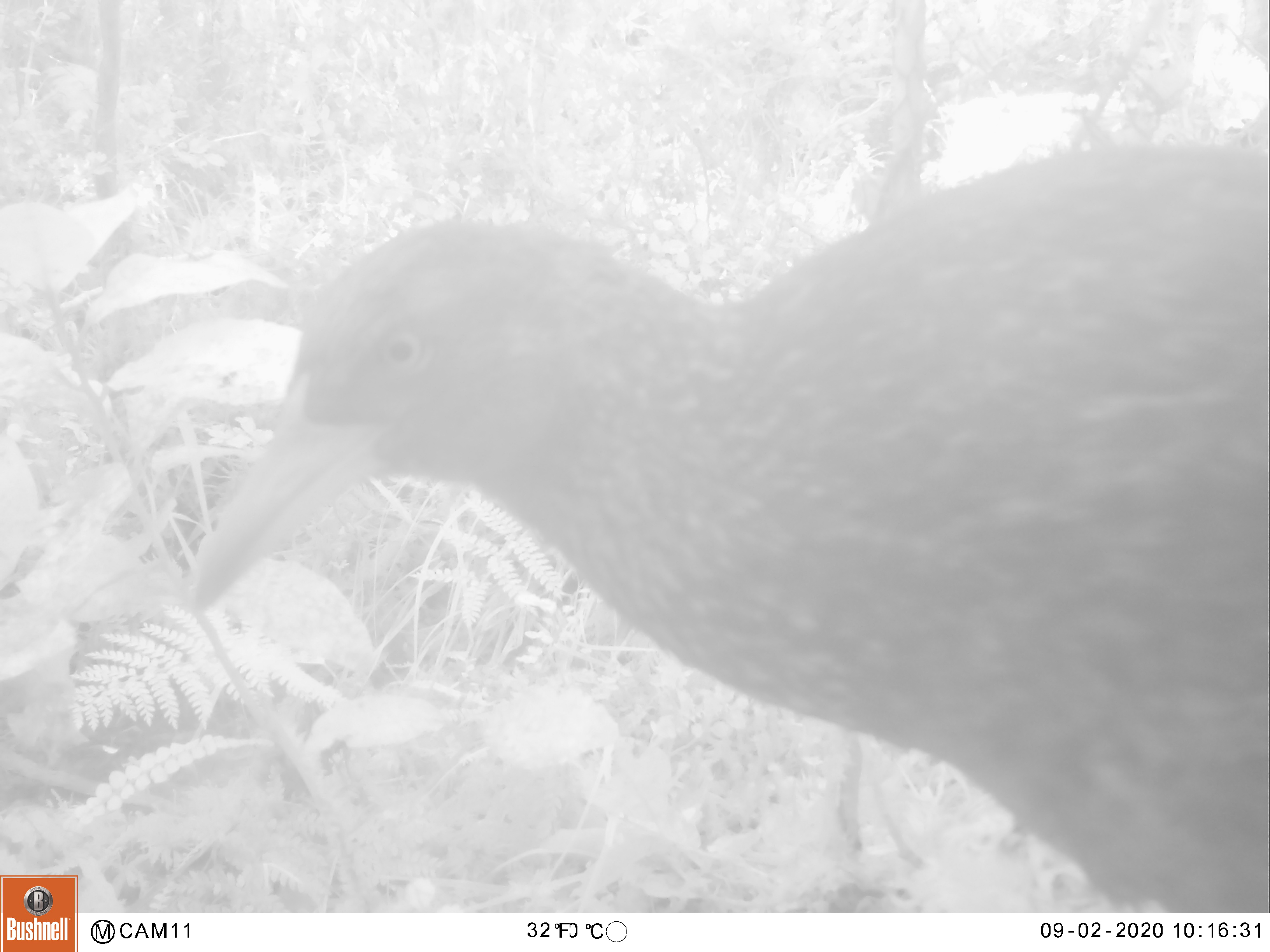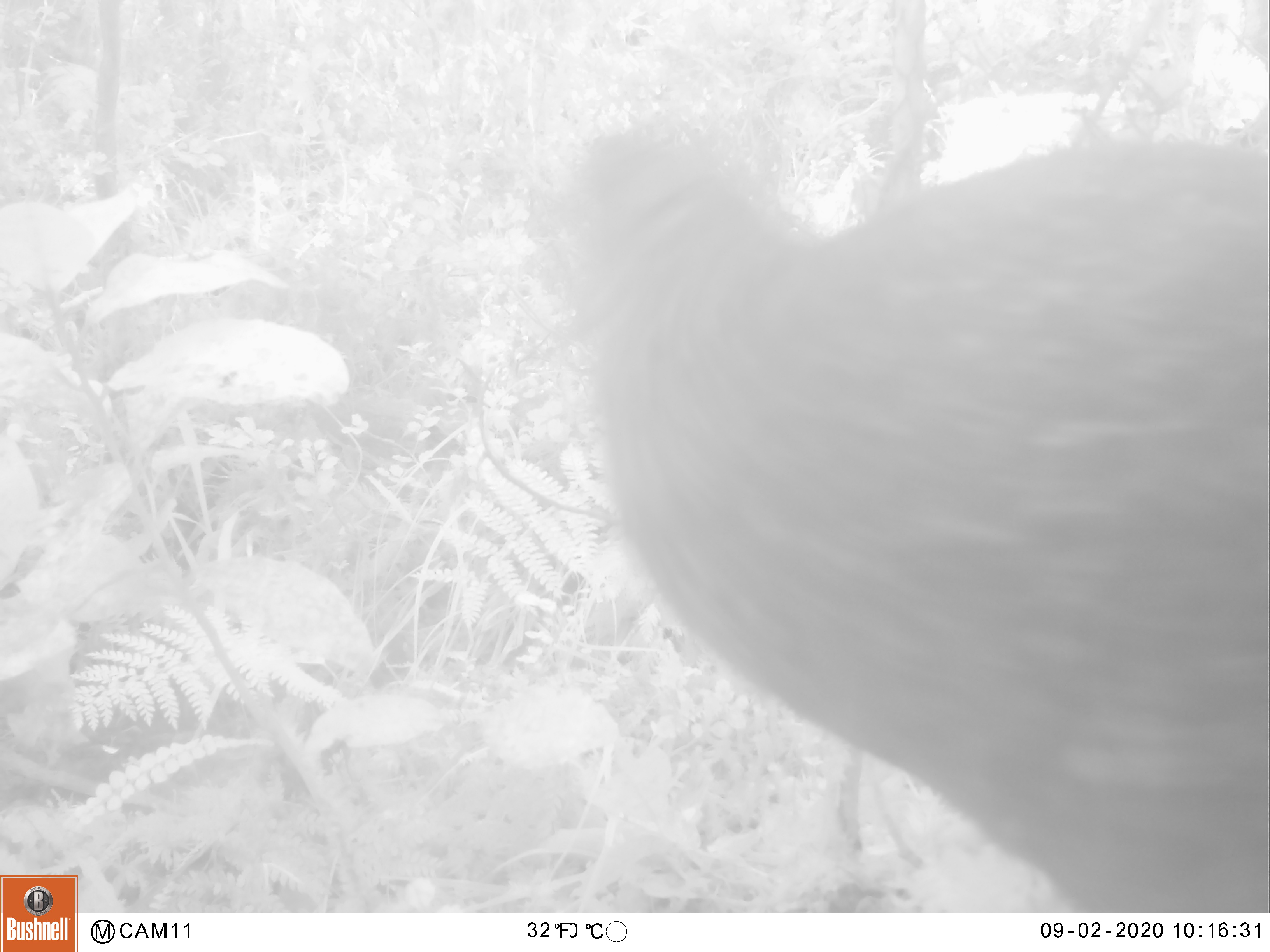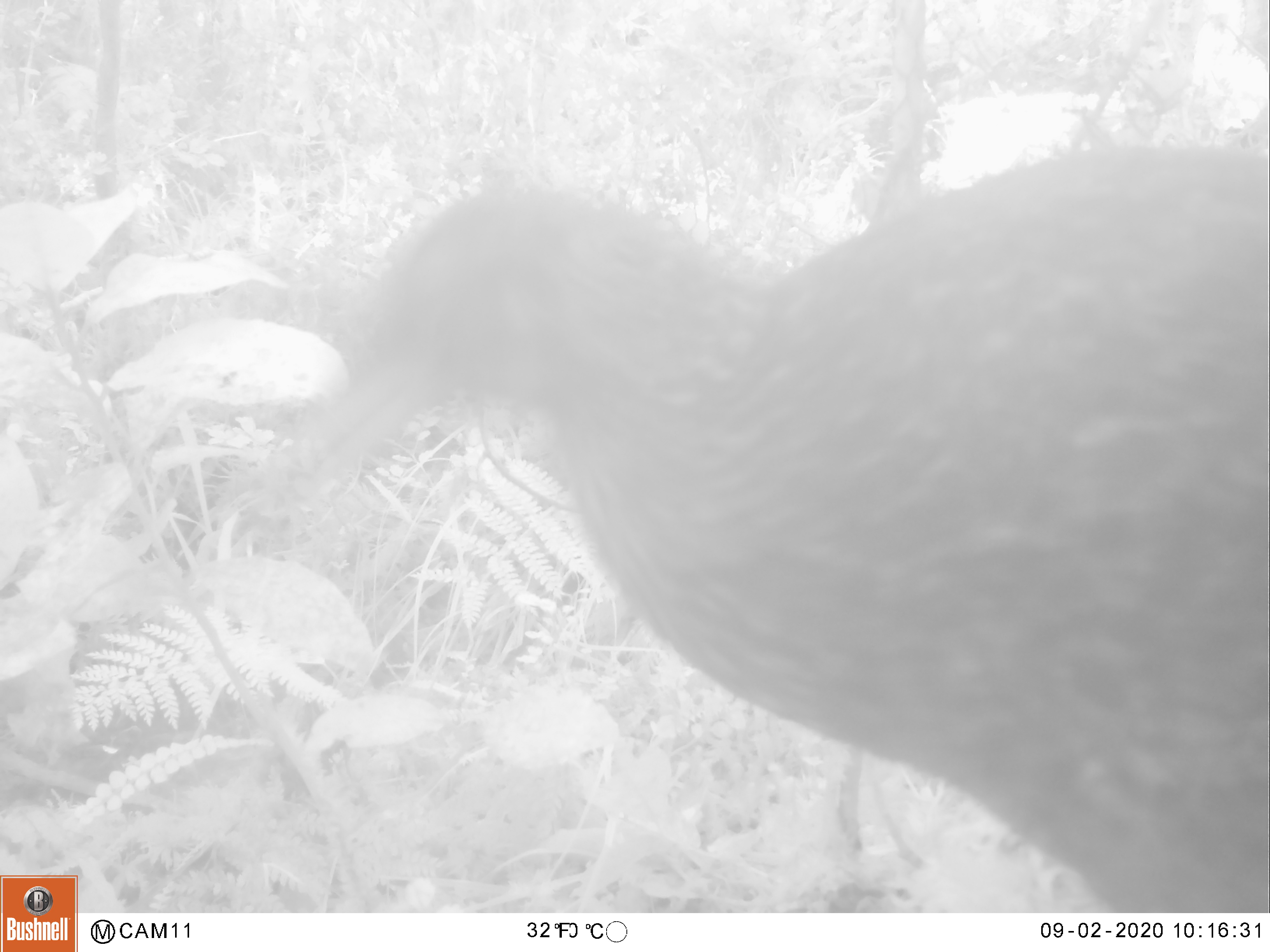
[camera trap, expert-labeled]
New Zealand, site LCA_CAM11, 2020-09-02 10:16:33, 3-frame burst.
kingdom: Animalia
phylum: Chordata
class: Aves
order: Gruiformes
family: Rallidae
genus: Gallirallus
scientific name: Gallirallus australis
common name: weka